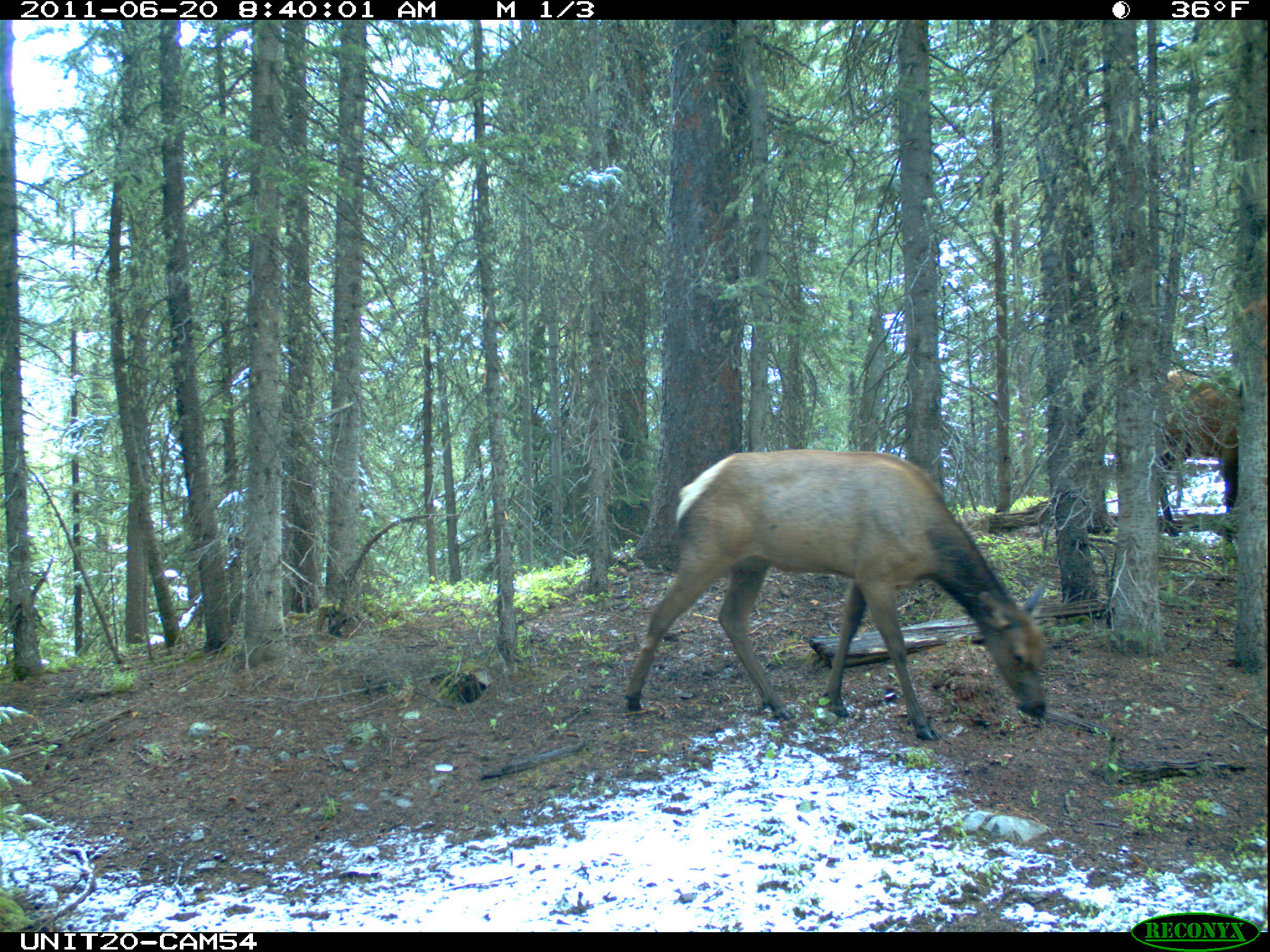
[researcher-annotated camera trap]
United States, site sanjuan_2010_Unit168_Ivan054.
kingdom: Animalia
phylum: Chordata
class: Mammalia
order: Artiodactyla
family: Cervidae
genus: Cervus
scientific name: Cervus elaphus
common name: red deer